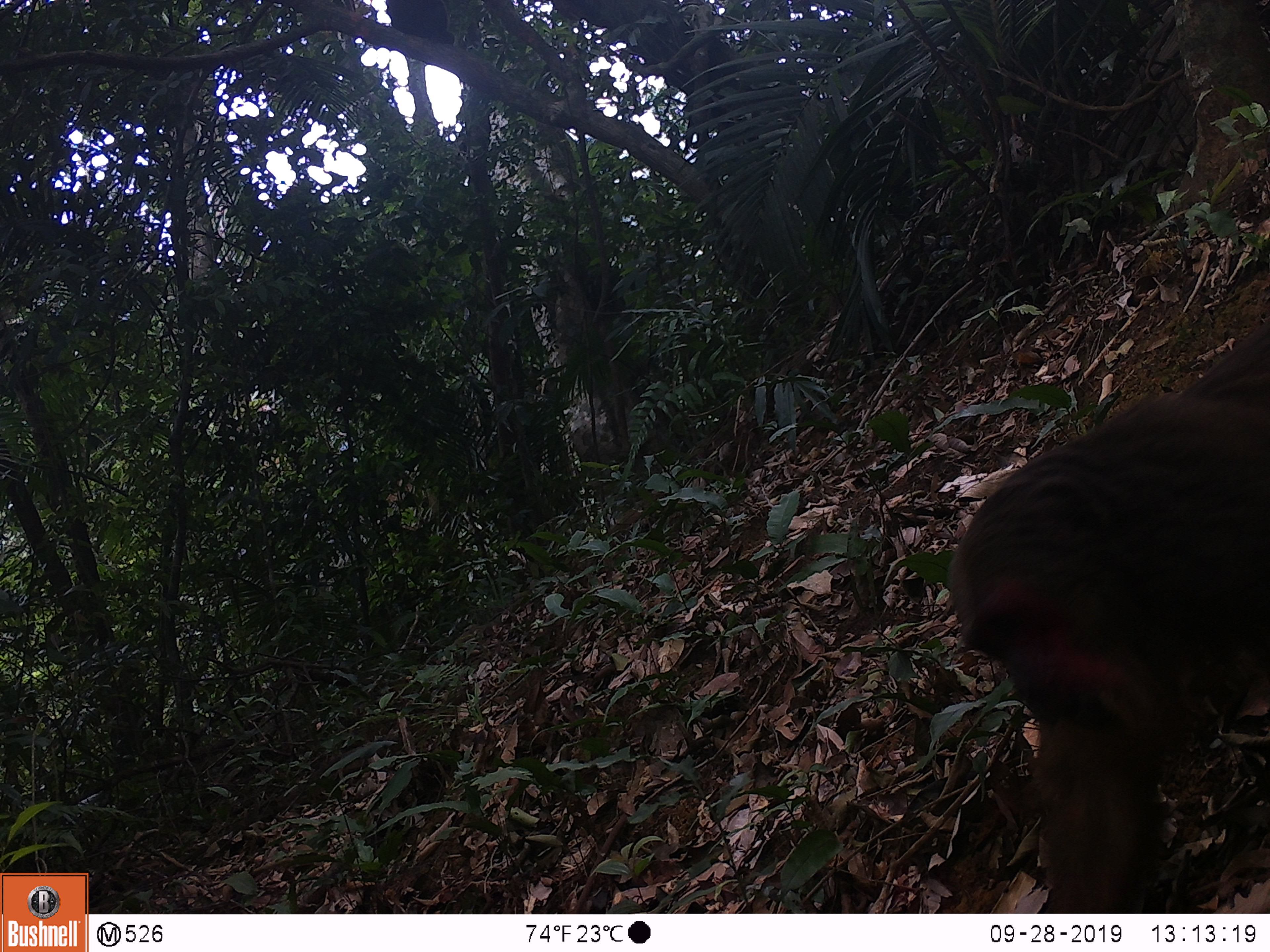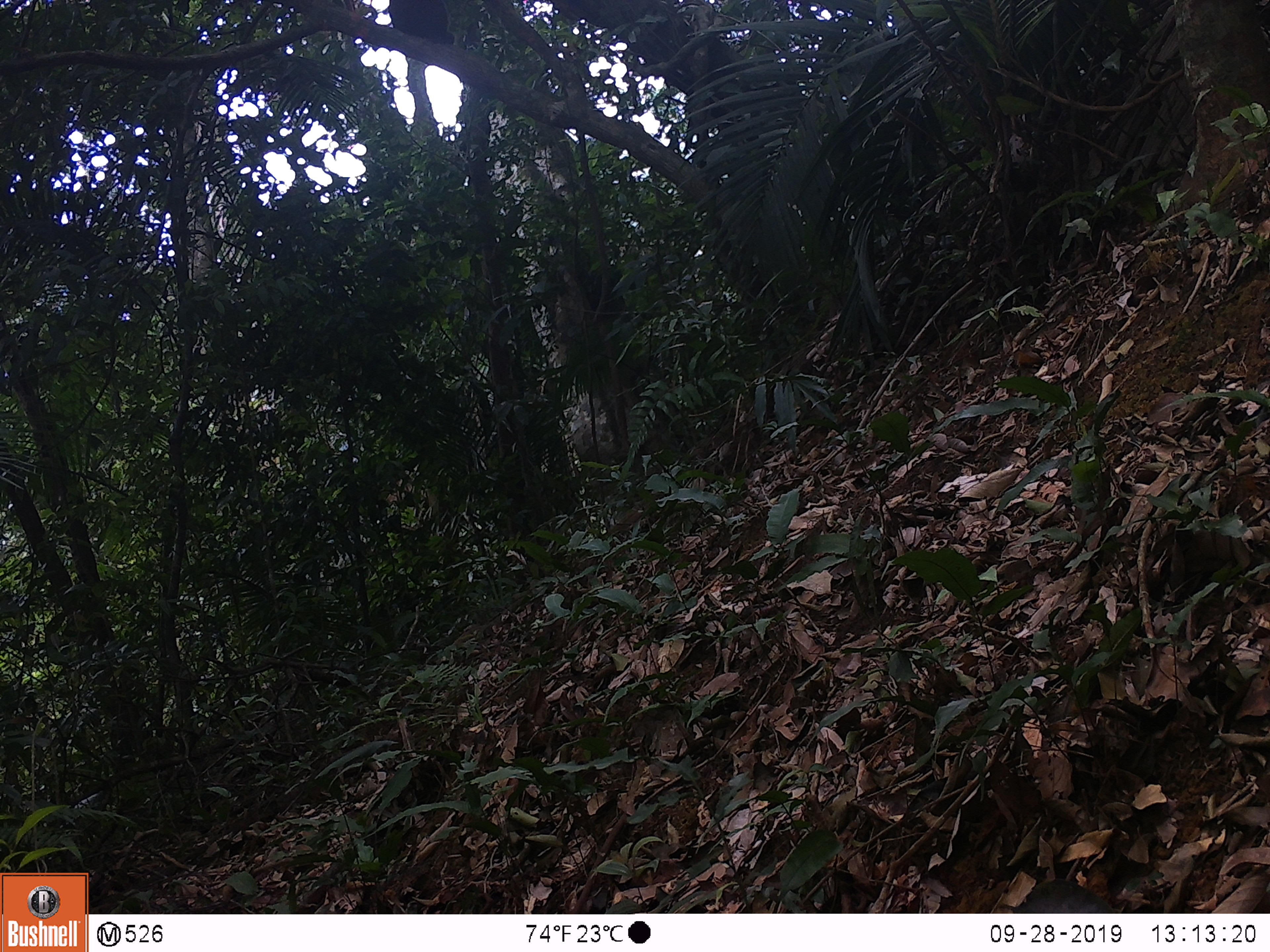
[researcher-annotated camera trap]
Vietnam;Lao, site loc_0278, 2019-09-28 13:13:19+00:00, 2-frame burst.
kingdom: Animalia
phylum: Chordata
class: Mammalia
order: Primates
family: Cercopithecidae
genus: Macaca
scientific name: Macaca arctoides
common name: stump-tailed macaque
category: stump tailed macaque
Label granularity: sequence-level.